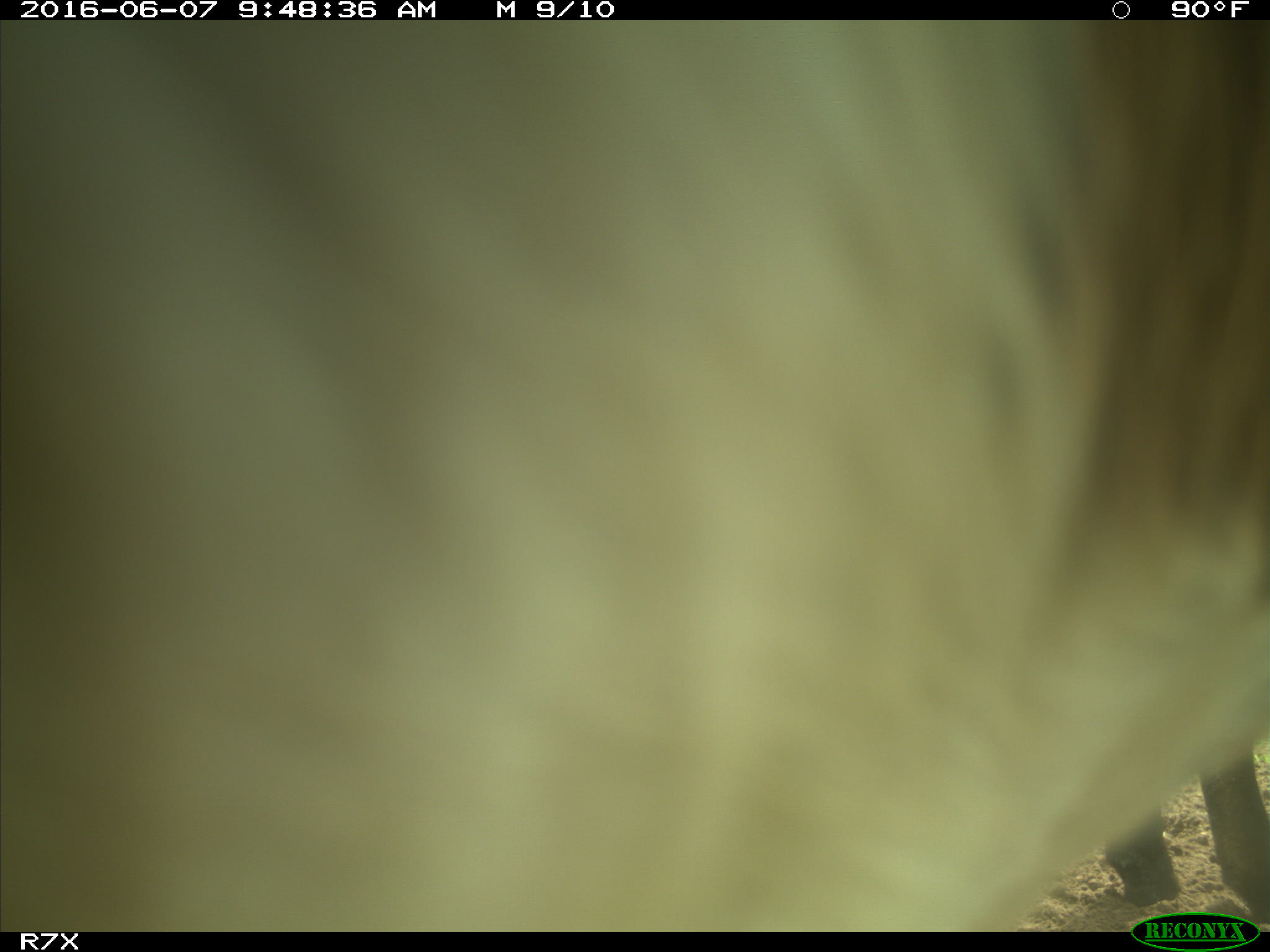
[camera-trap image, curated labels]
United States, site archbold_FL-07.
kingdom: Animalia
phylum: Chordata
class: Mammalia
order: Artiodactyla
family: Bovidae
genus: Bos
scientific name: Bos taurus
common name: domestic cow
Bos taurus (domestic cow).